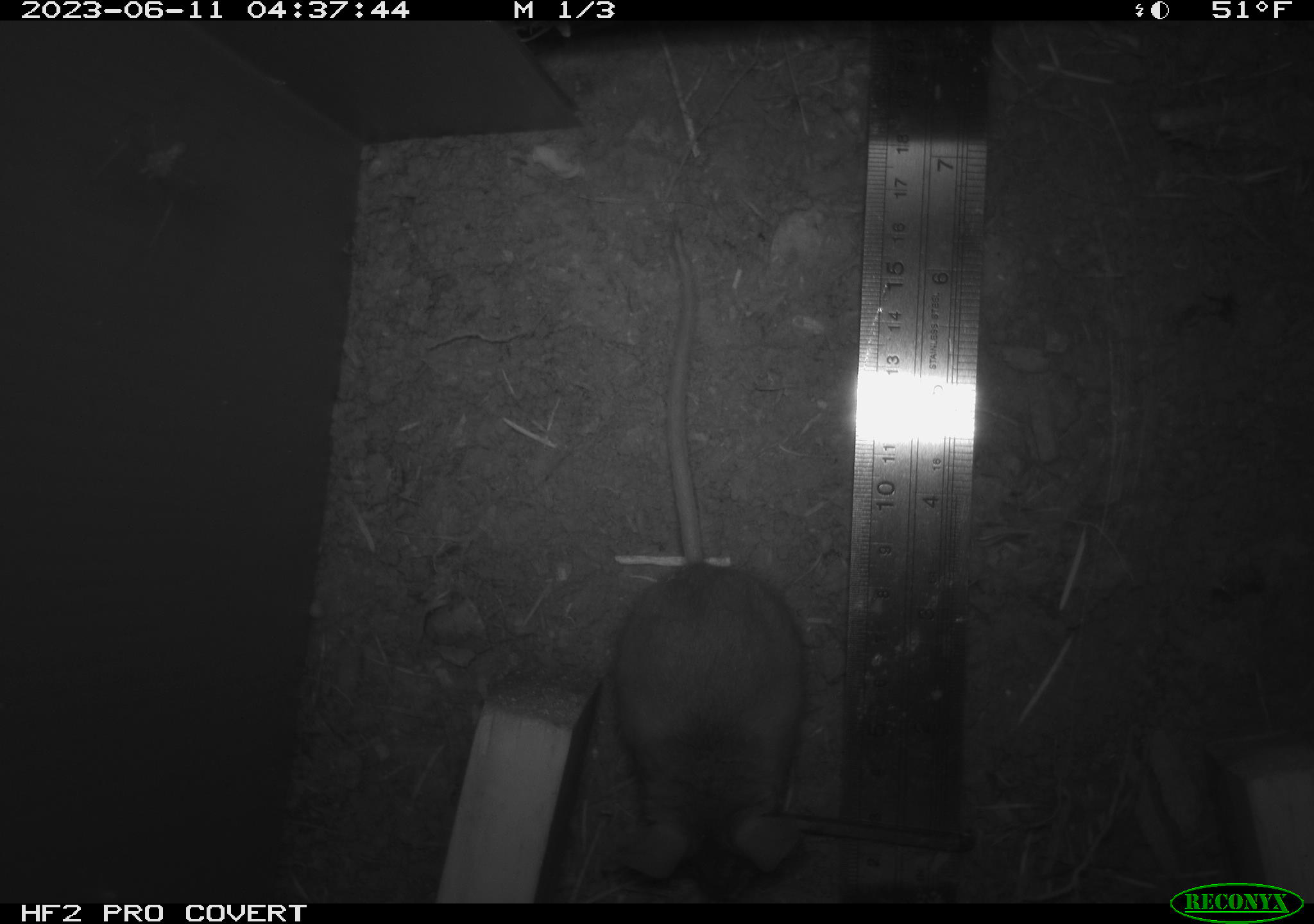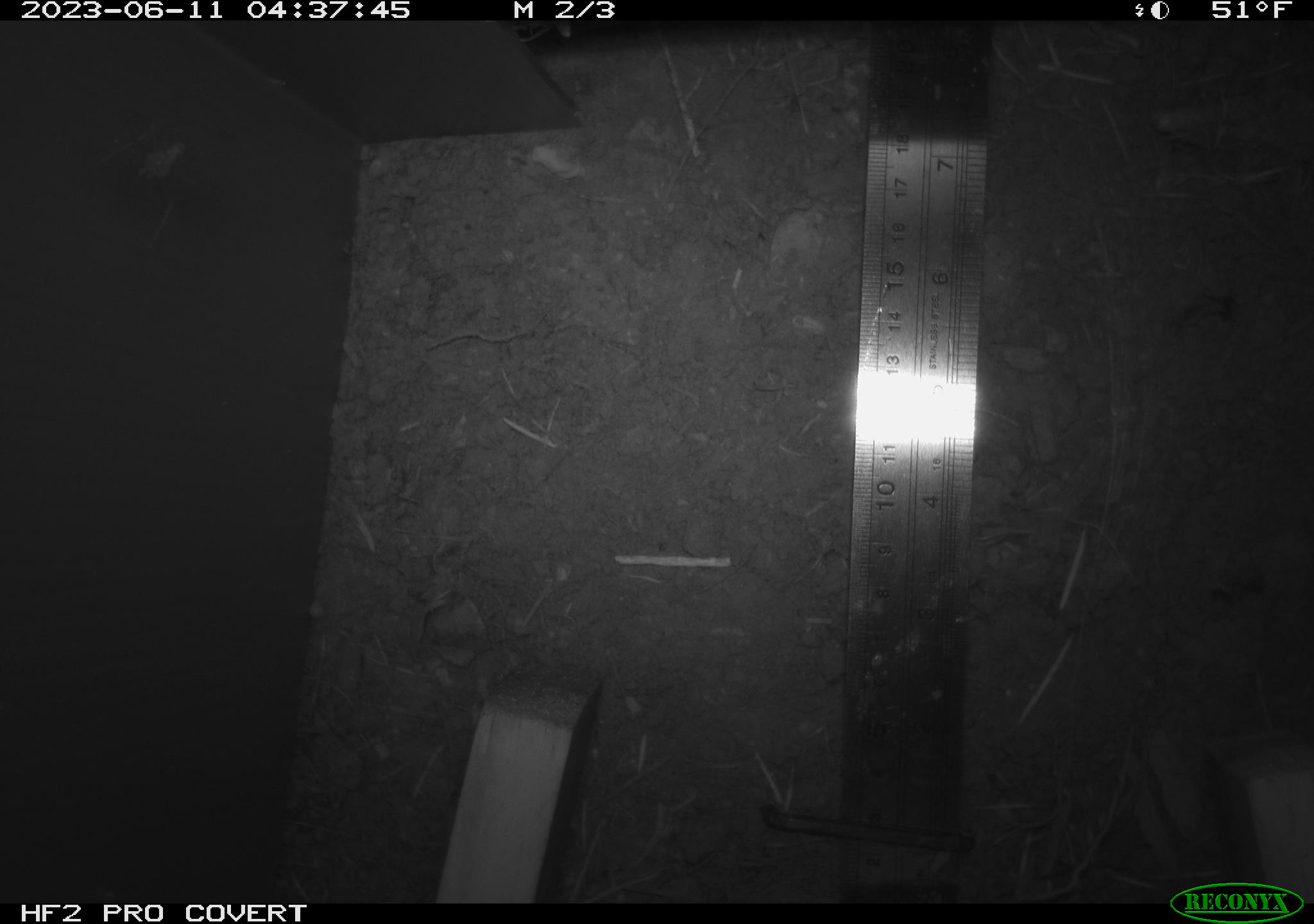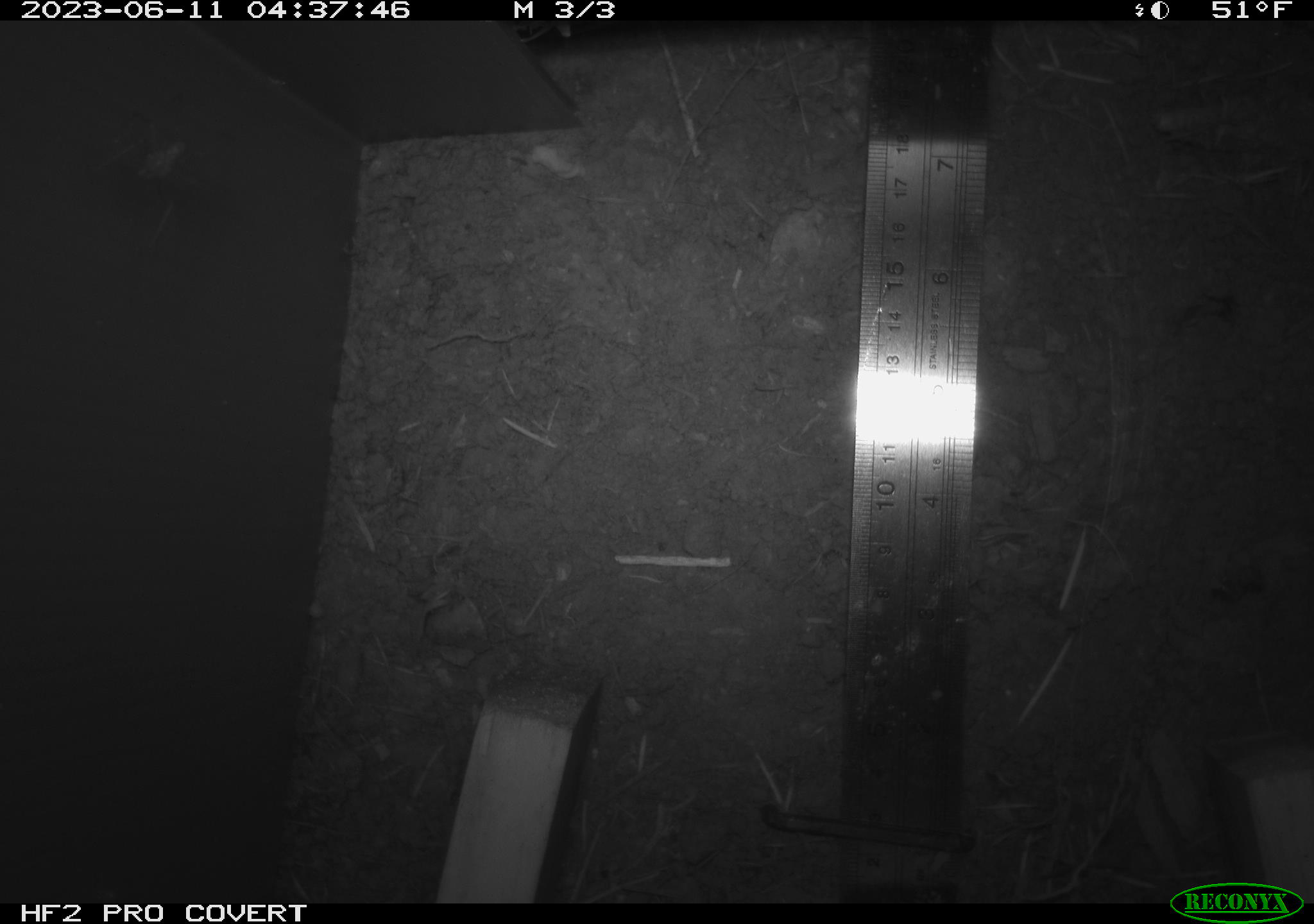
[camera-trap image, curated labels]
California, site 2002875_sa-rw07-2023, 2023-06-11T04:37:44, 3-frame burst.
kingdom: Animalia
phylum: Chordata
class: Mammalia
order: Rodentia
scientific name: Rodentia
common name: mouse species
Mouse species (Rodentia).